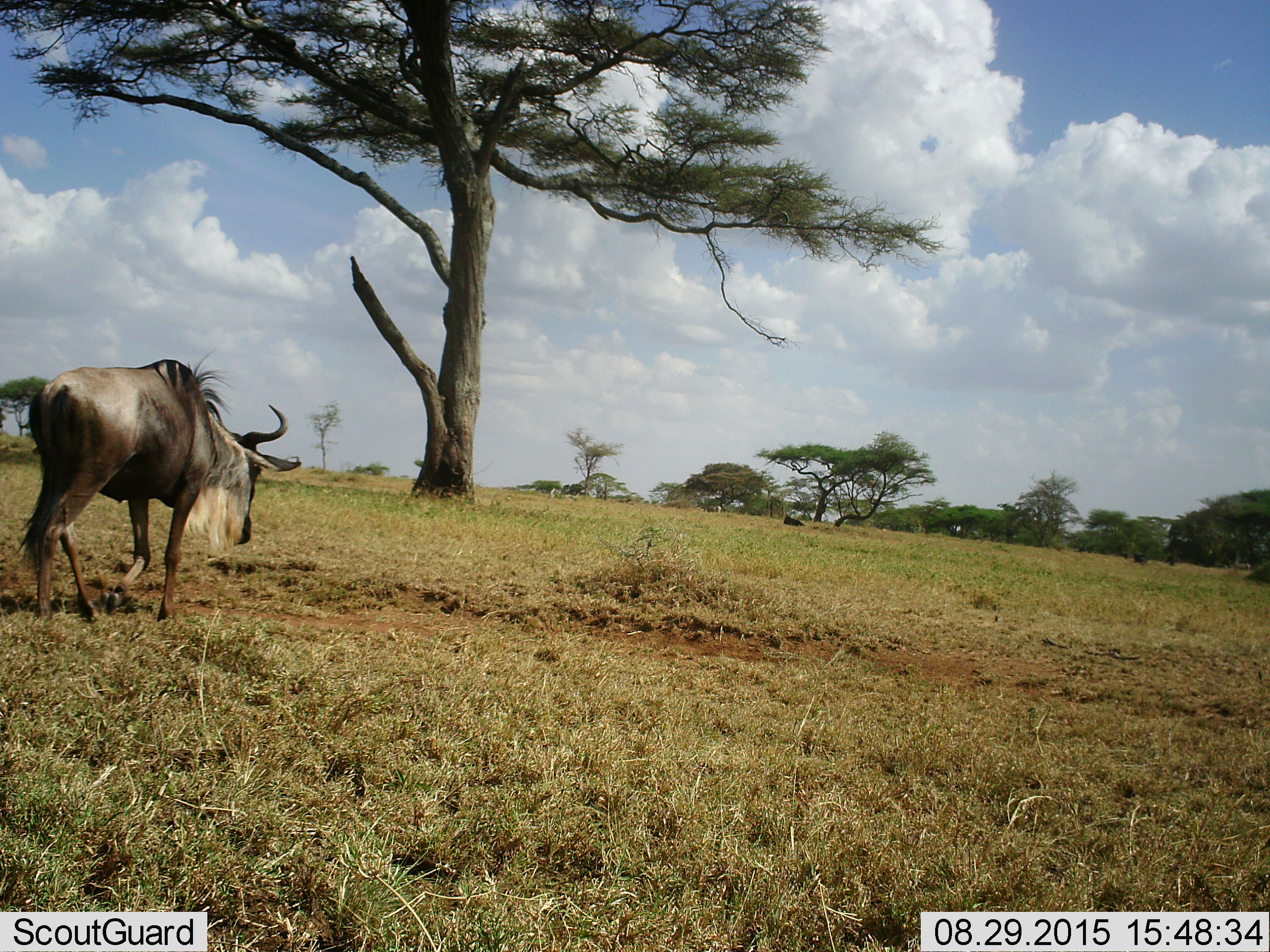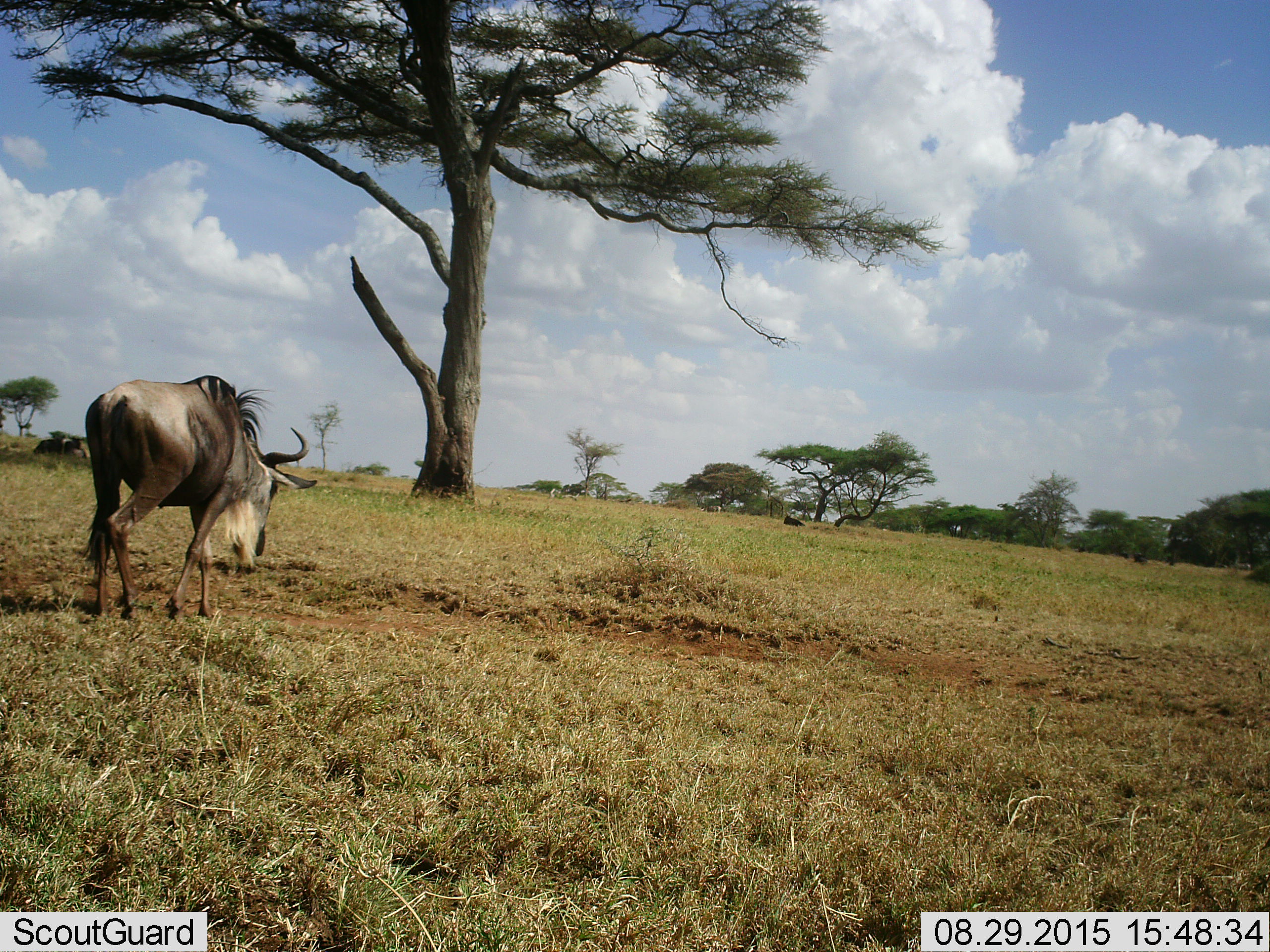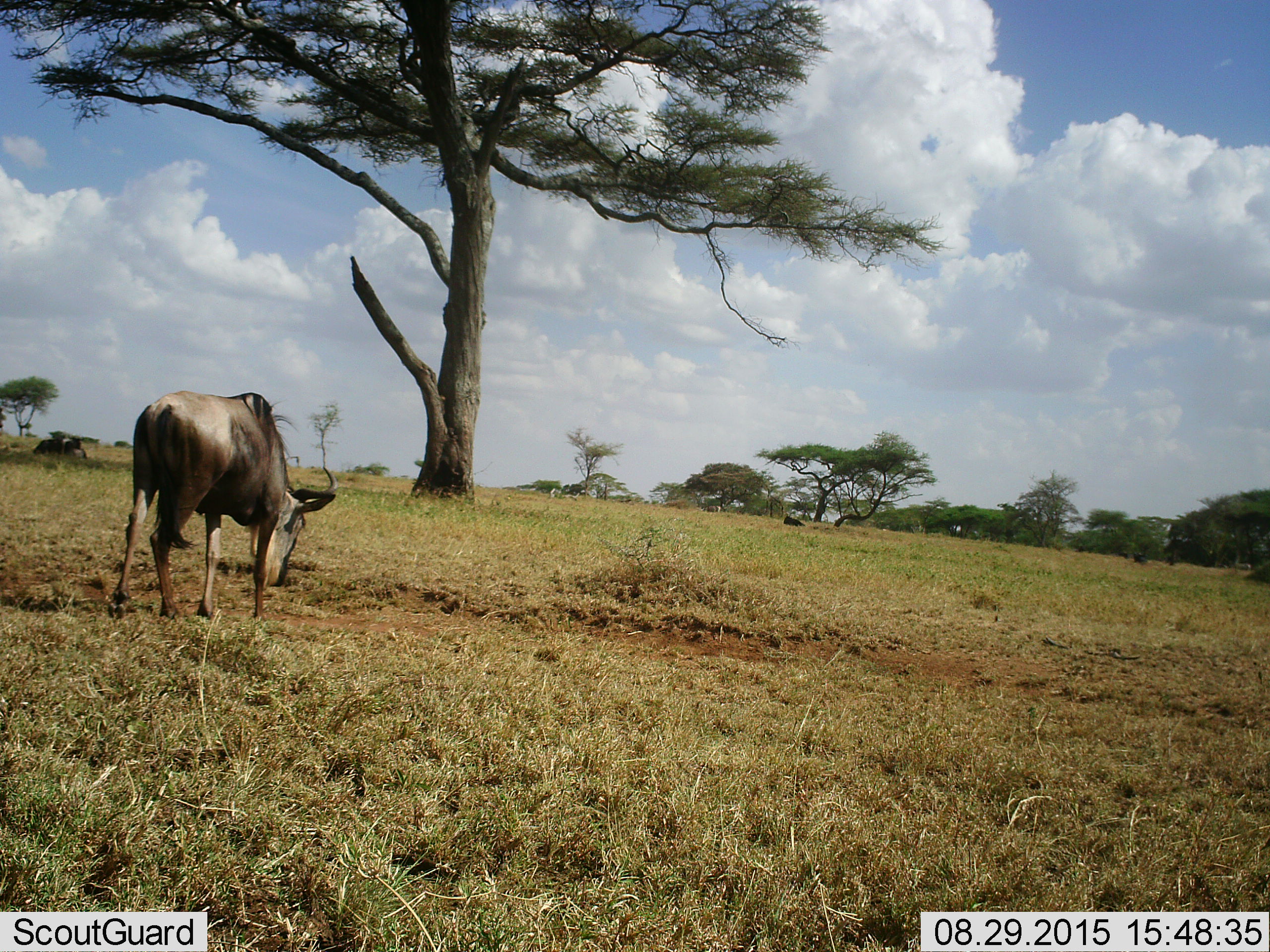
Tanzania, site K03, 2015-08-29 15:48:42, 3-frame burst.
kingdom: Animalia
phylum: Chordata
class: Mammalia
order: Artiodactyla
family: Bovidae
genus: Connochaetes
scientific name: Connochaetes taurinus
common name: blue wildebeest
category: wildebeest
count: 1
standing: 22%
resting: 44%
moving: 78%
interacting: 0%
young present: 0%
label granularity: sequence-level